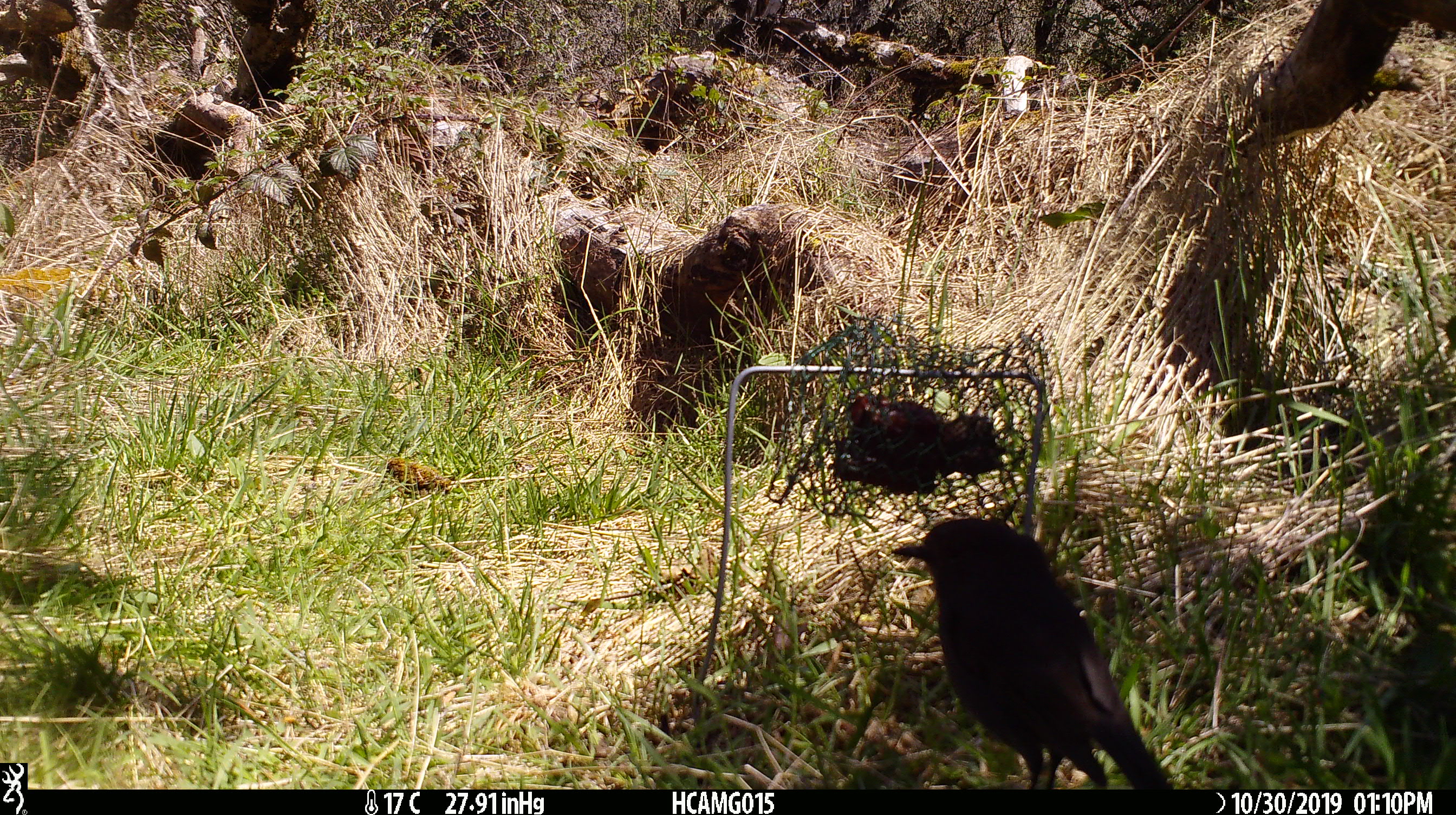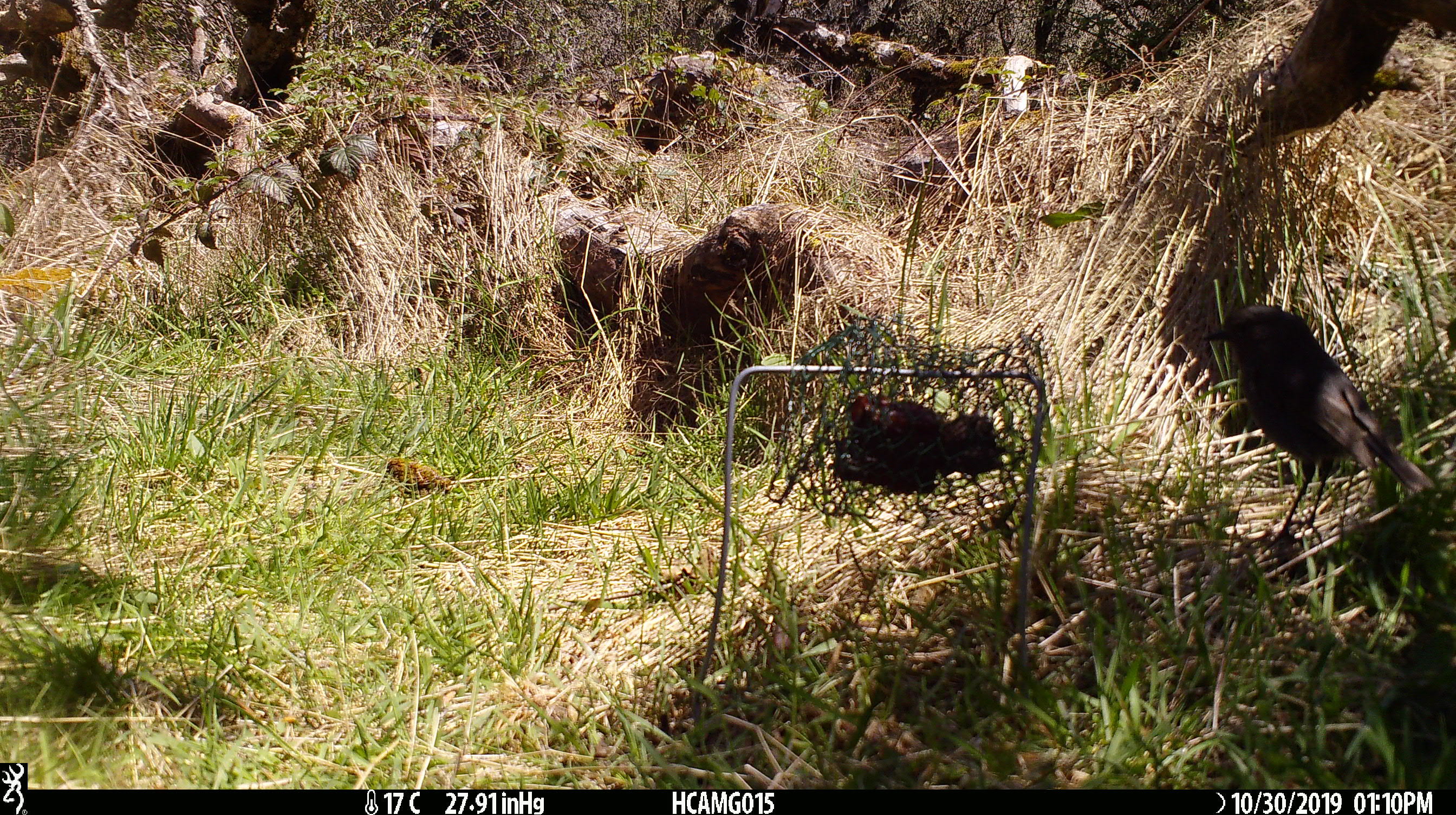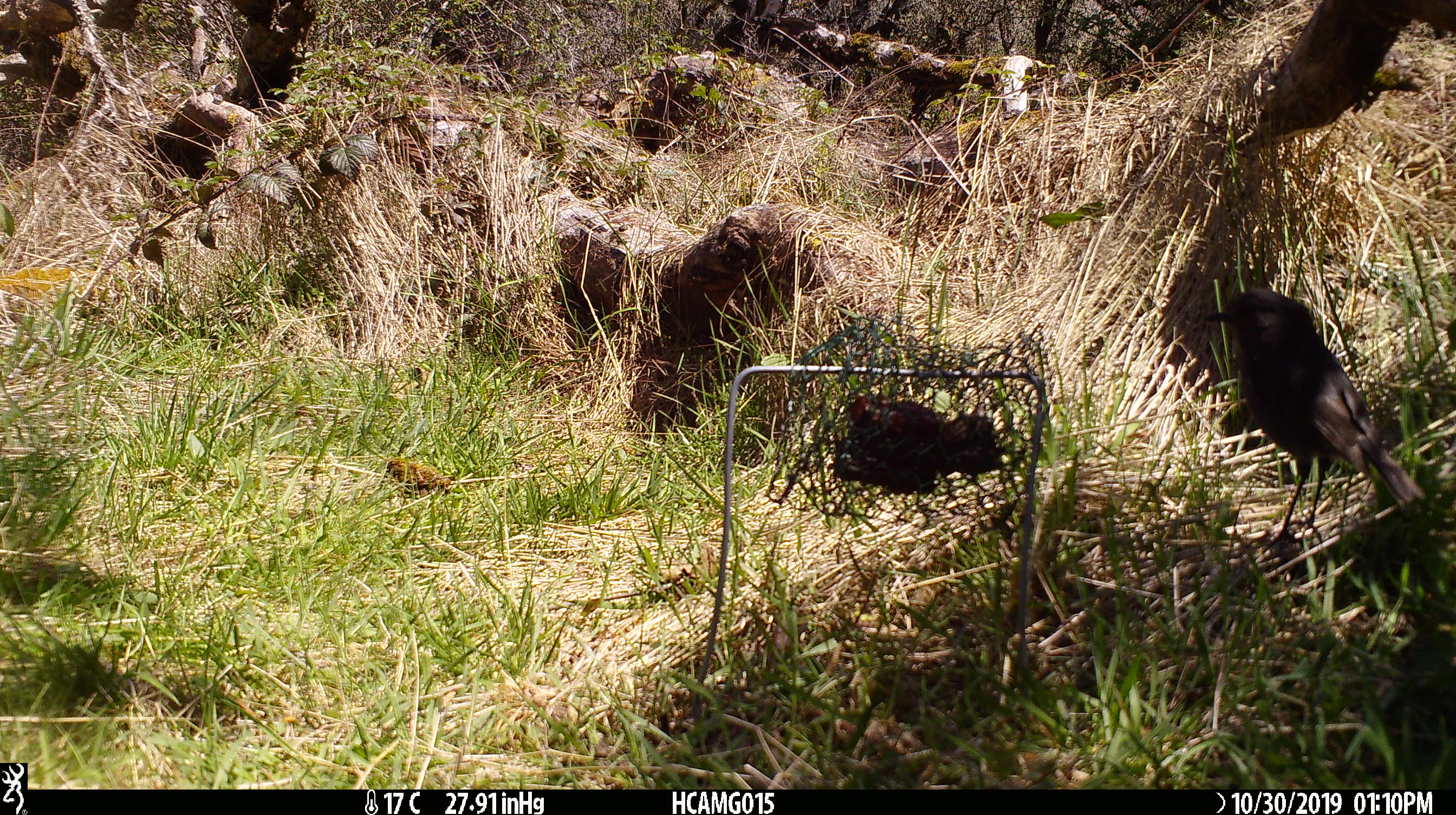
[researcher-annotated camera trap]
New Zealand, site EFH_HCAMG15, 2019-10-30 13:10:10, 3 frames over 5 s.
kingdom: Animalia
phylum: Chordata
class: Aves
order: Passeriformes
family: Petroicidae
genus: Petroica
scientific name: Petroica australis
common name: new zealand robin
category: robin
Robin (new zealand robin) (Petroica australis).